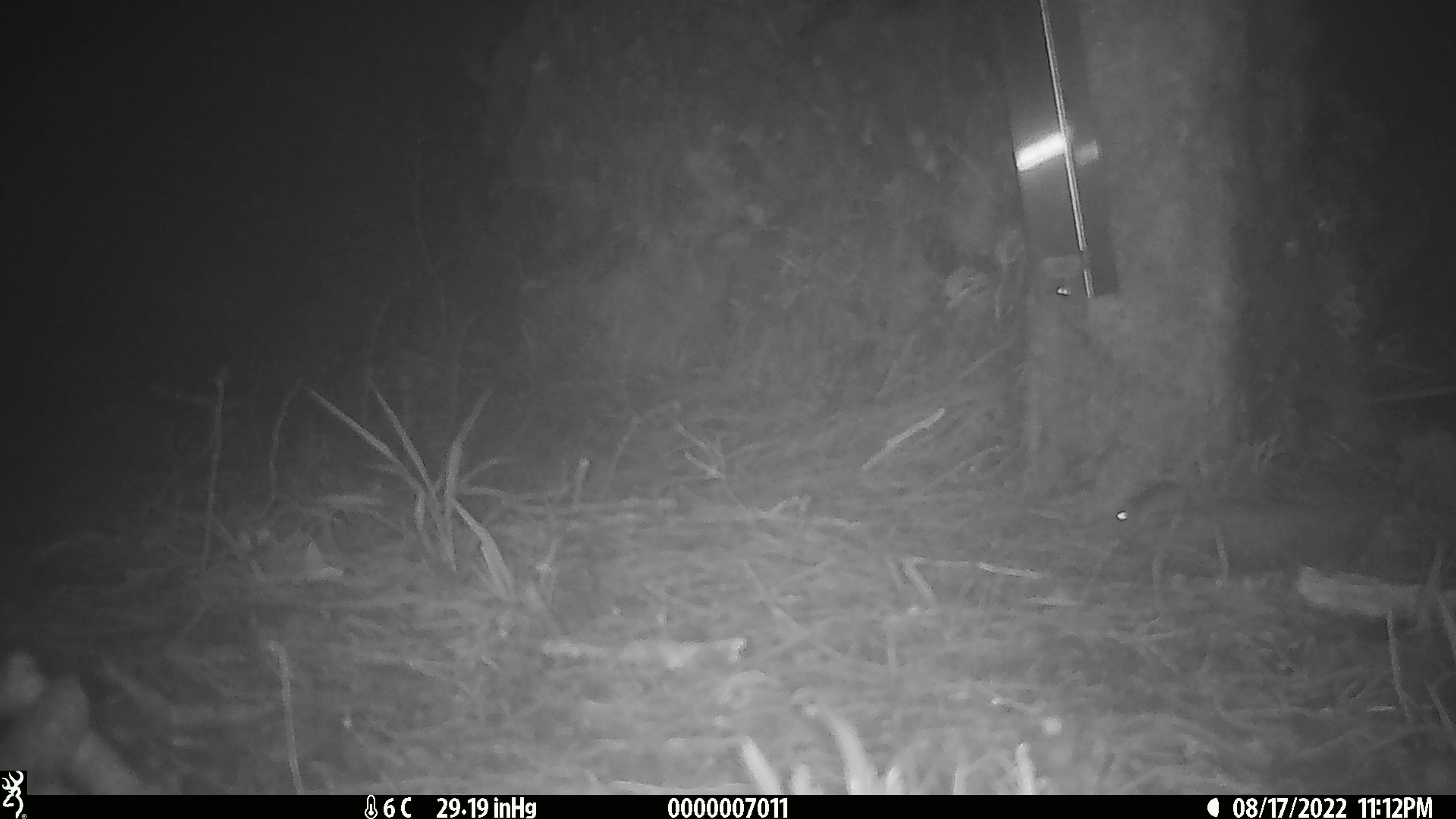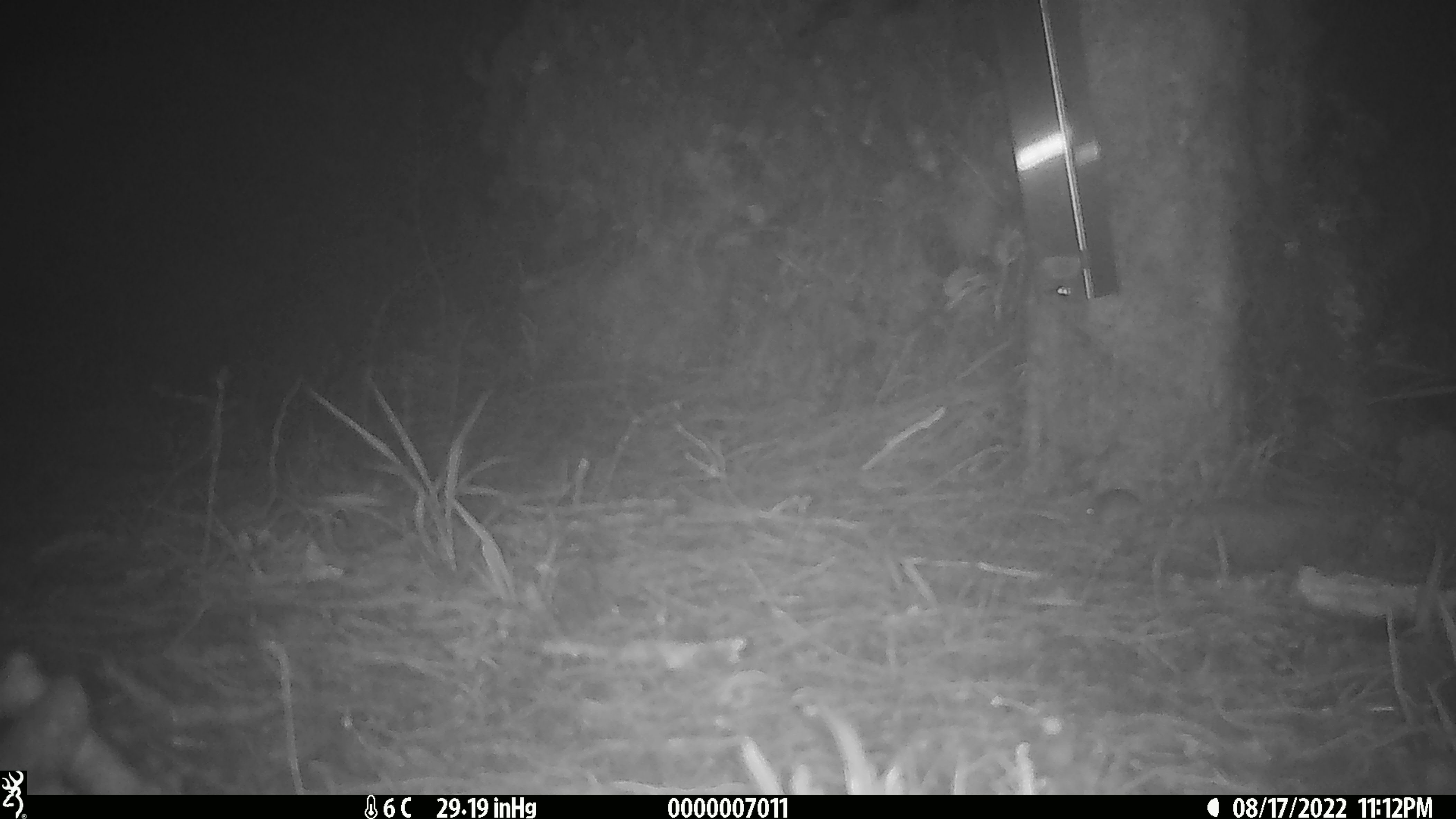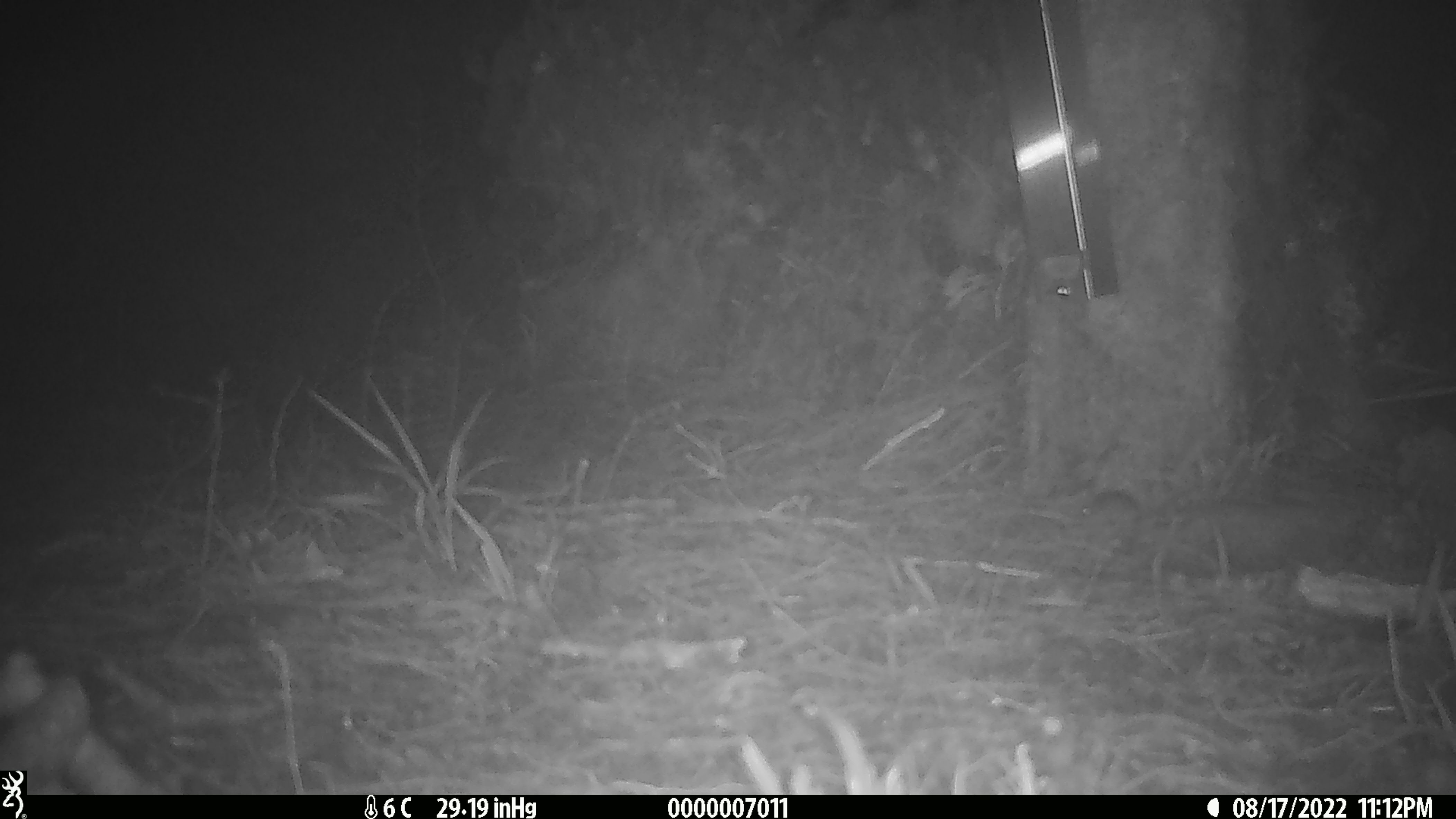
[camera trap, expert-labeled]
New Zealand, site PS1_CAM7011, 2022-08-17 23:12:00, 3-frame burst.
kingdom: Animalia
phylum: Chordata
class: Mammalia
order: Rodentia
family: Muridae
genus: Mus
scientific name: Mus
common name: mouse